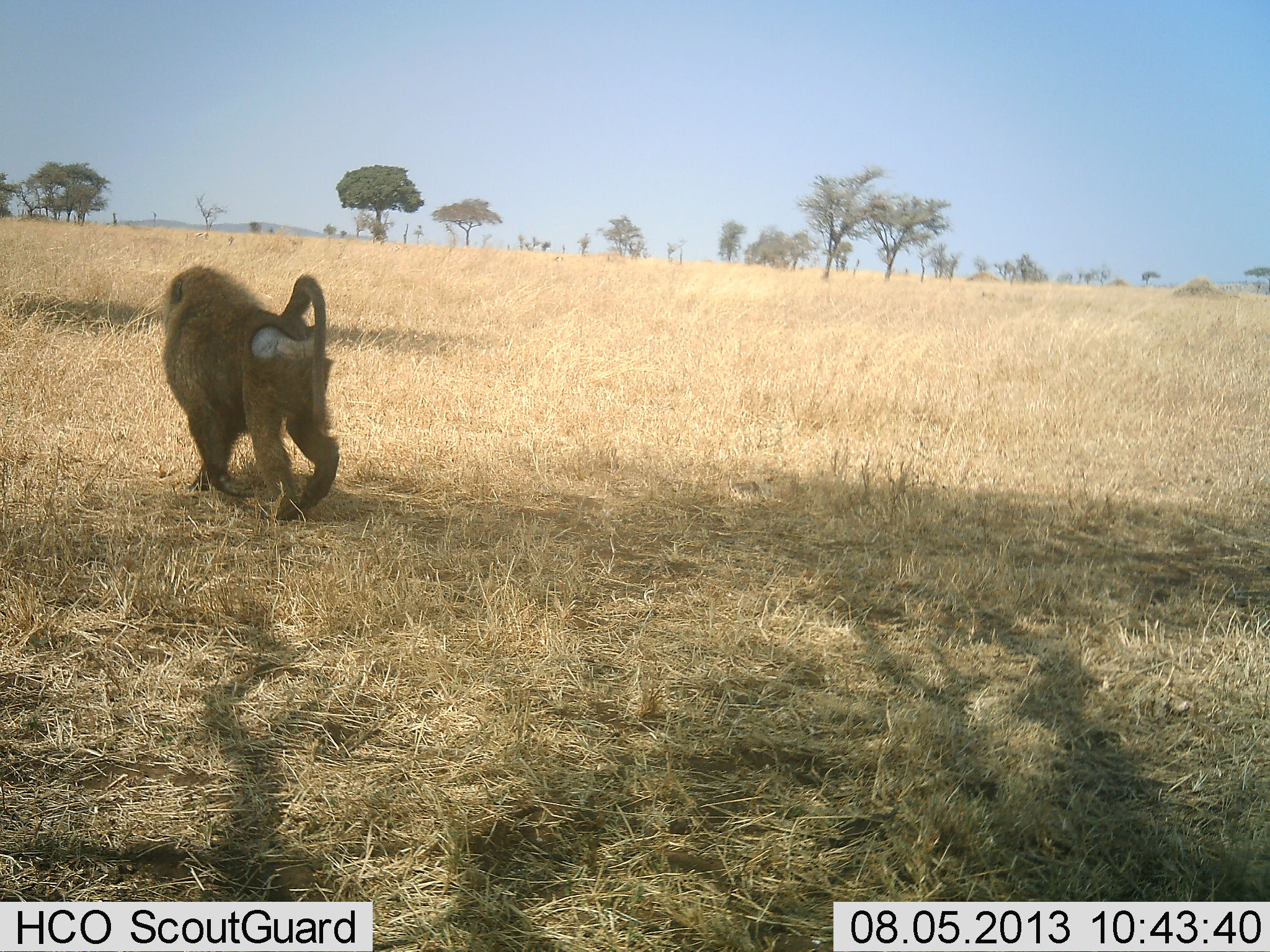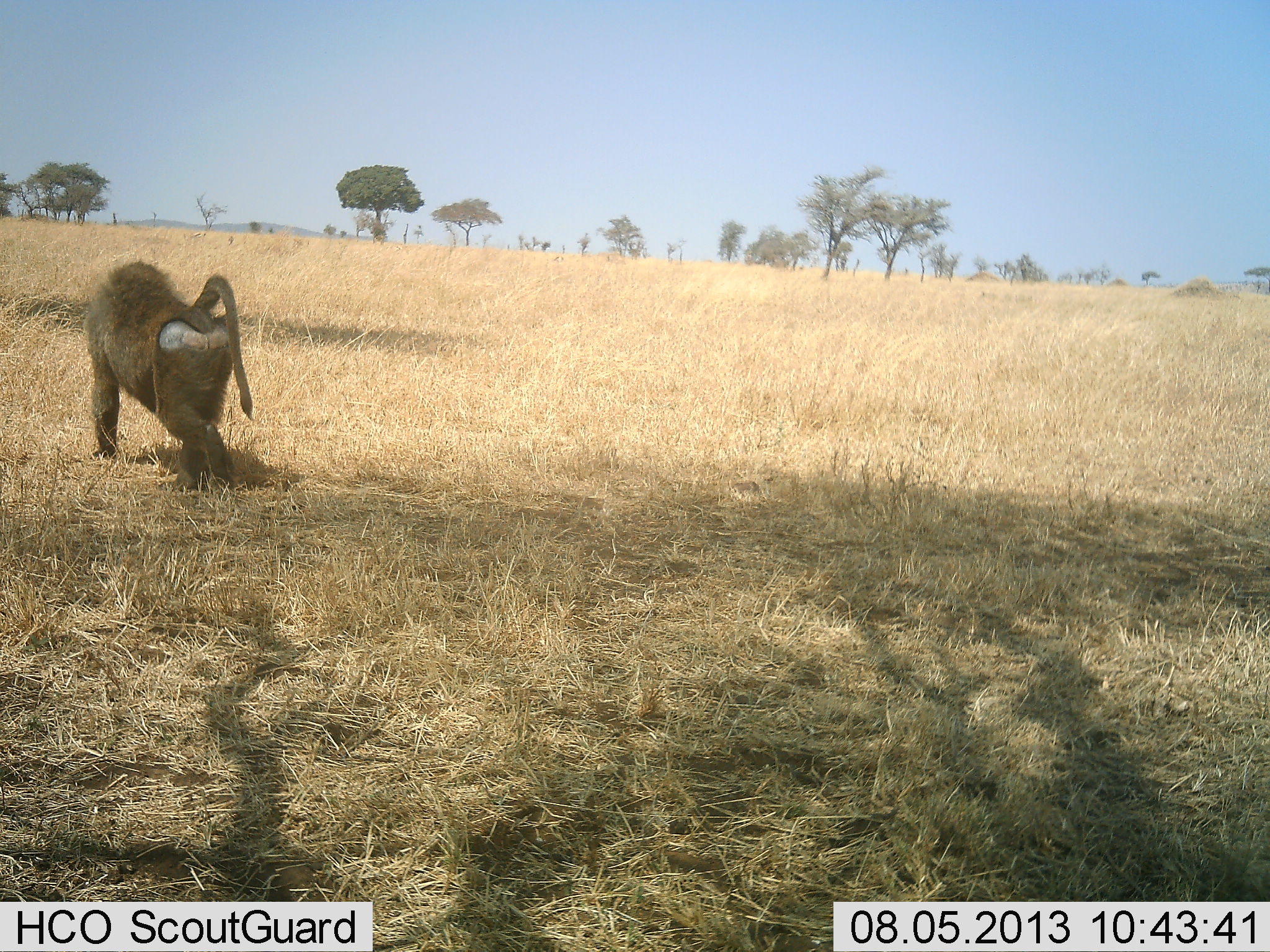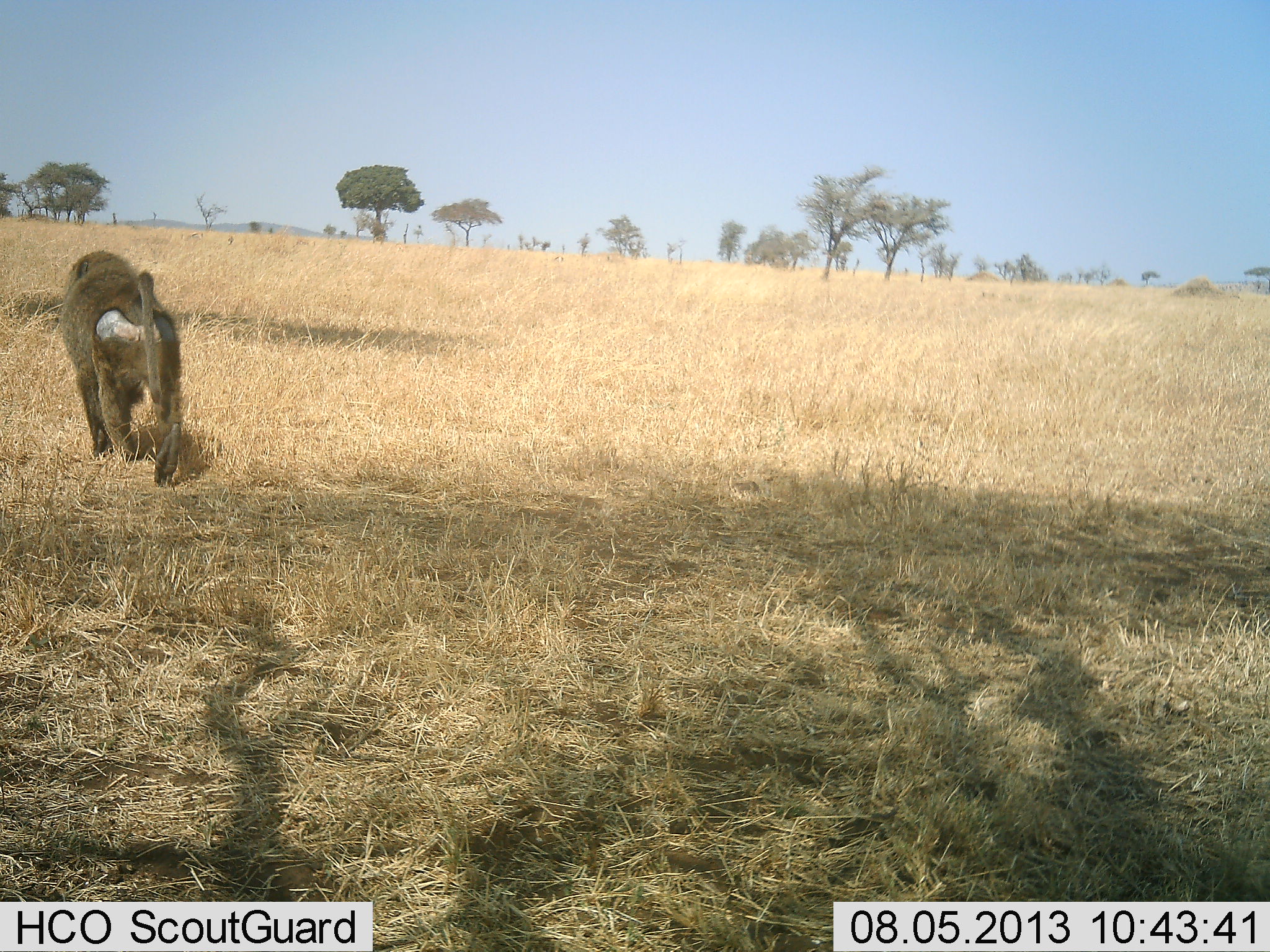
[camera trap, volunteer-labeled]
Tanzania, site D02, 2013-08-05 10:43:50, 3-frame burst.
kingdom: Animalia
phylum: Chordata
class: Mammalia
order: Primates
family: Cercopithecidae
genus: Papio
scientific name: Papio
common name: baboon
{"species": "baboon (Papio)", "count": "1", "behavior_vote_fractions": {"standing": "0%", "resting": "0%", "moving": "100%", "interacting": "0%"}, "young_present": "0%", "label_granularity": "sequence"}